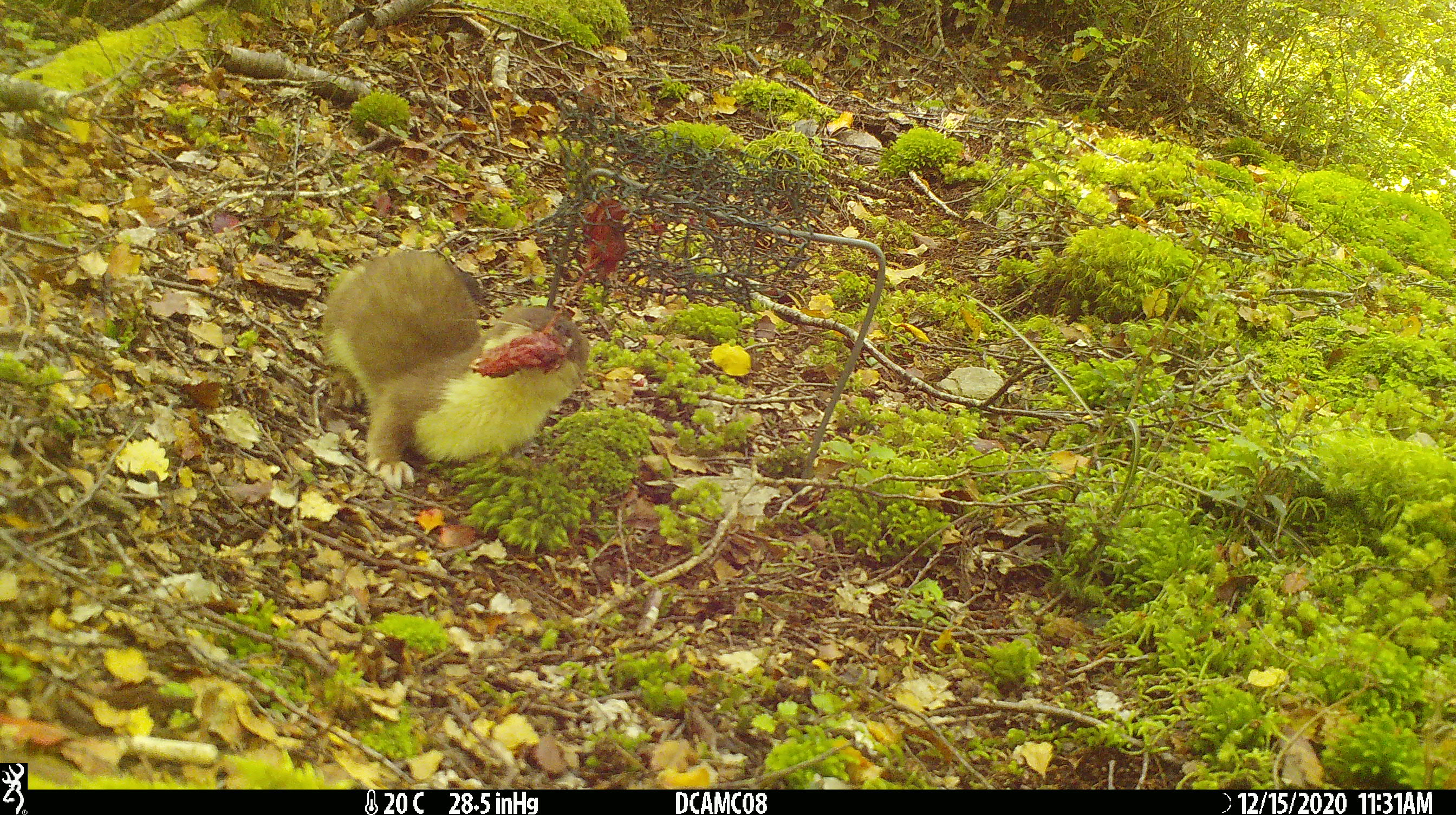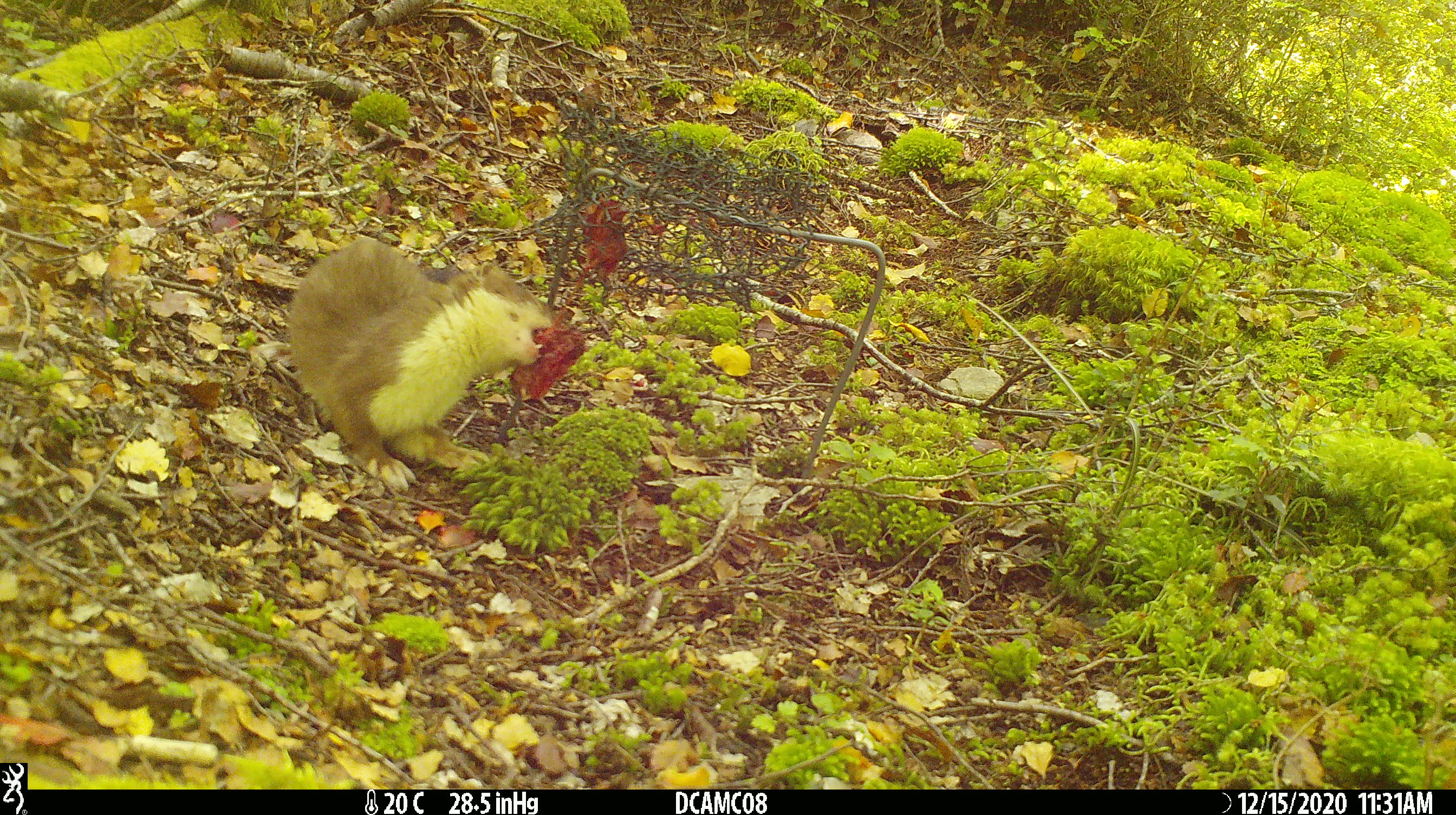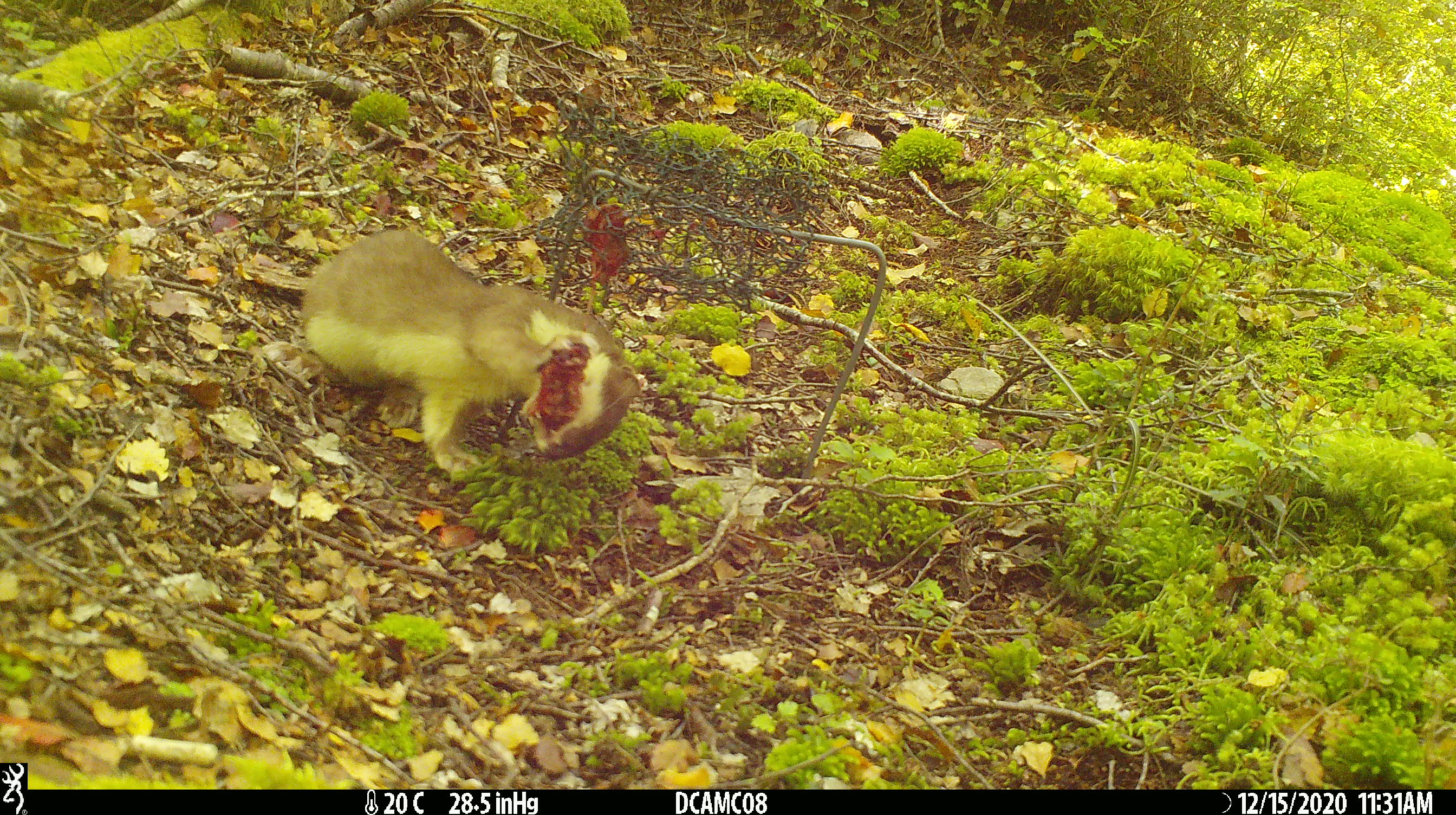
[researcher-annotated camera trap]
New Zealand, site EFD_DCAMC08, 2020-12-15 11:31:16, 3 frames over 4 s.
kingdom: Animalia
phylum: Chordata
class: Mammalia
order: Carnivora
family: Mustelidae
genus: Mustela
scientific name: Mustela erminea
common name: stoat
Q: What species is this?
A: Stoat (Mustela erminea).